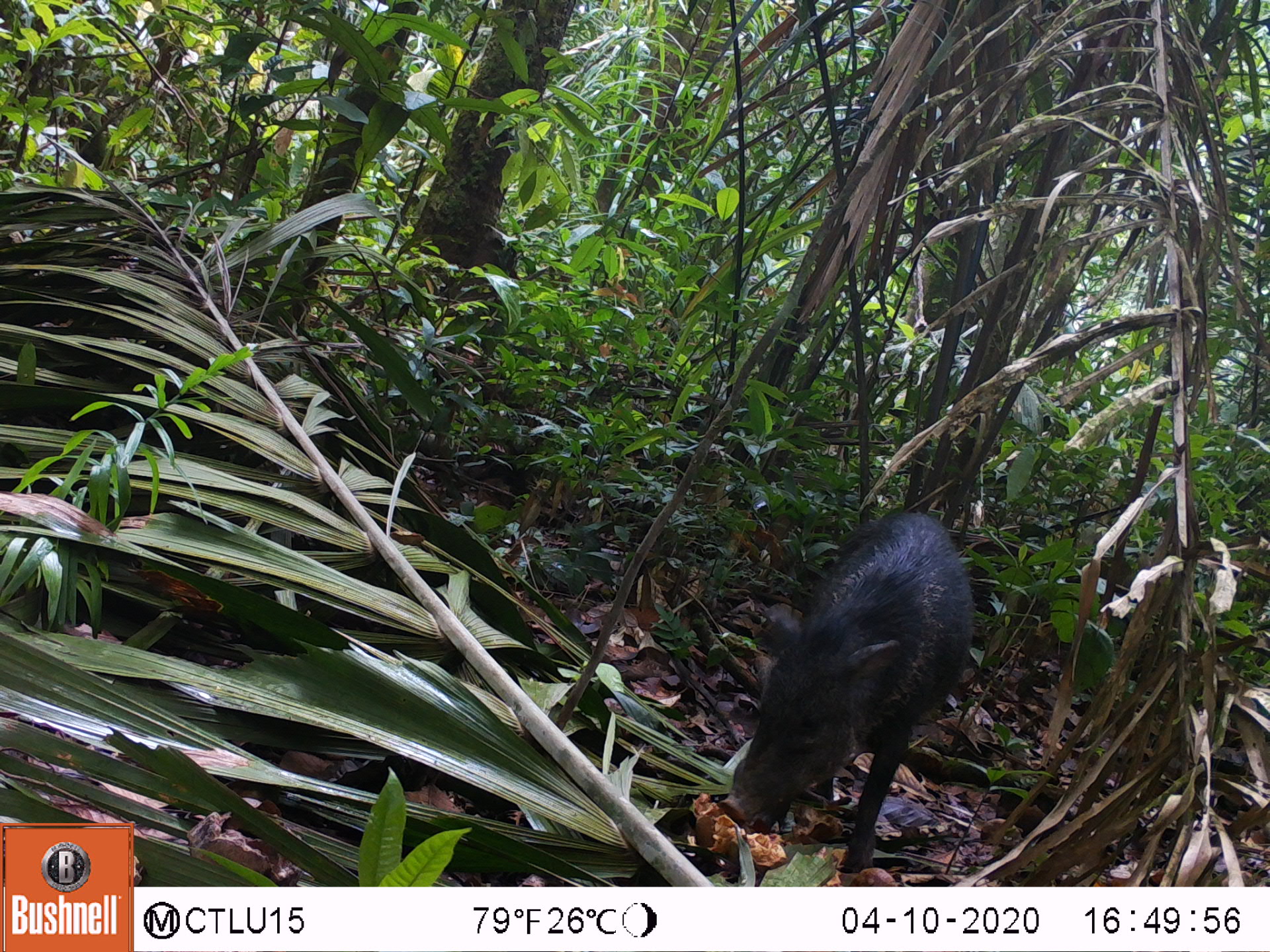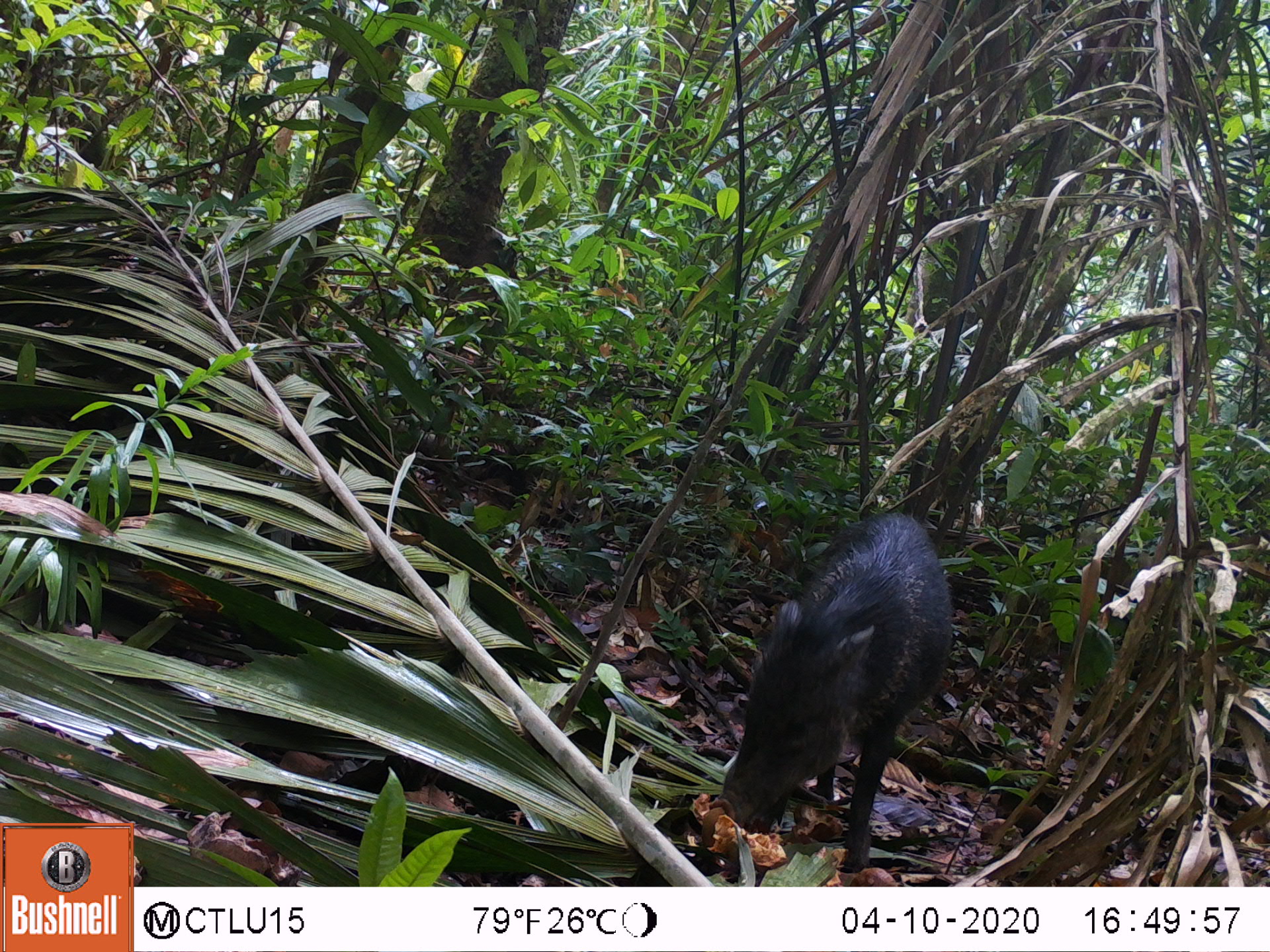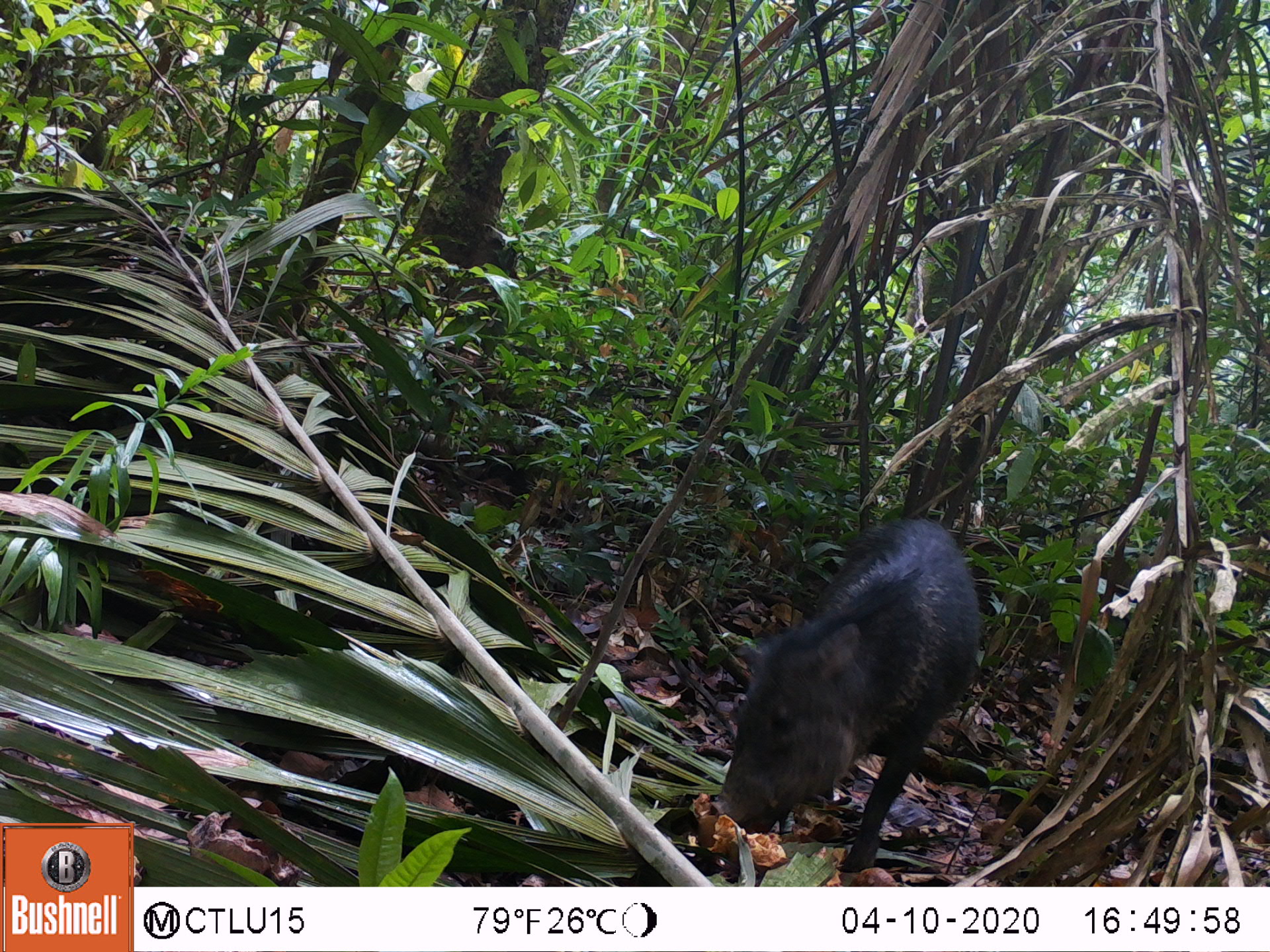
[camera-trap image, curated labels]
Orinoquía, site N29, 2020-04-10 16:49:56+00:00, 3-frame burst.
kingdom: Animalia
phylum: Chordata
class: Mammalia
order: Artiodactyla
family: Tayassuidae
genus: Pecari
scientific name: Pecari tajacu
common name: collared peccary